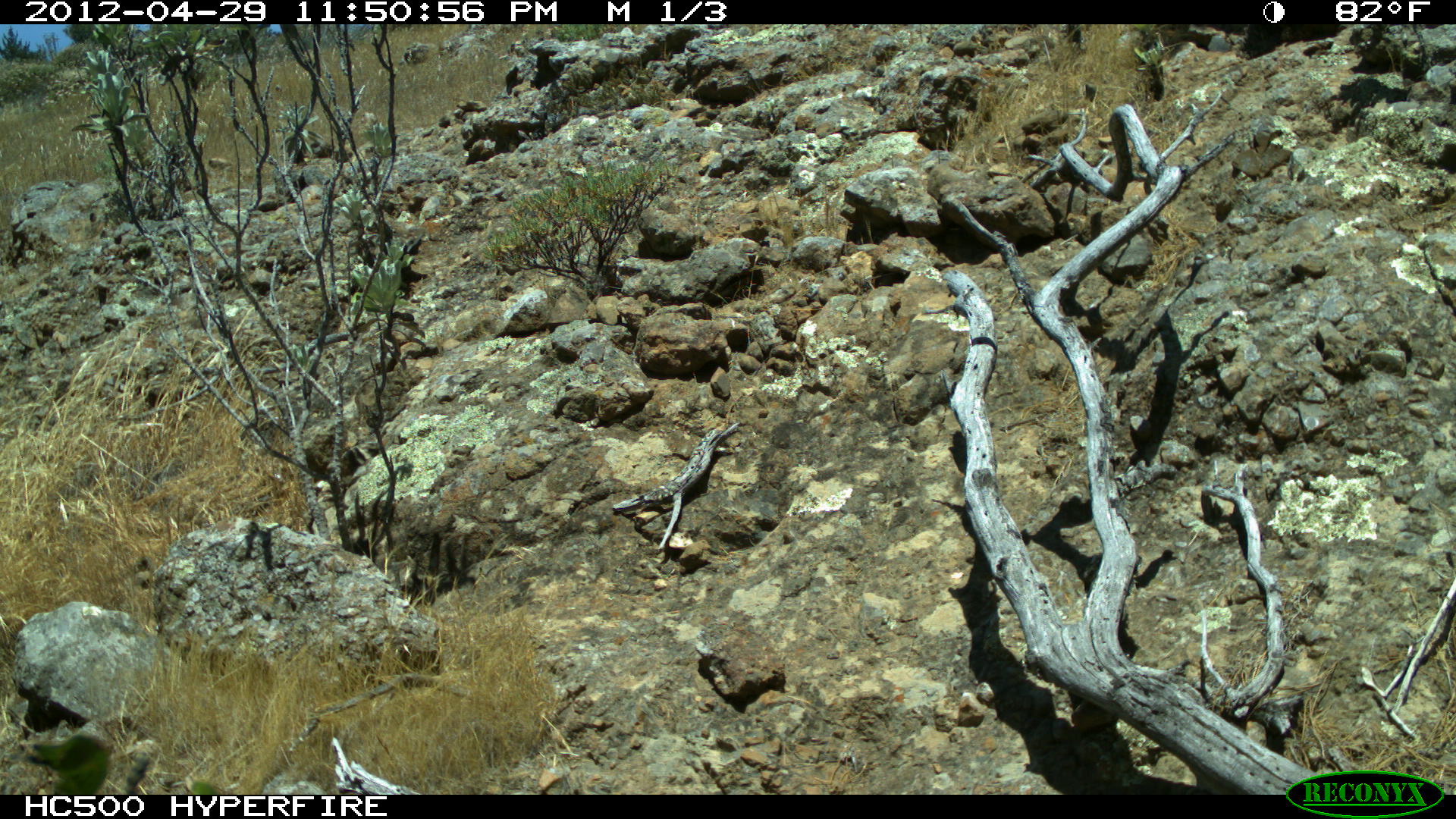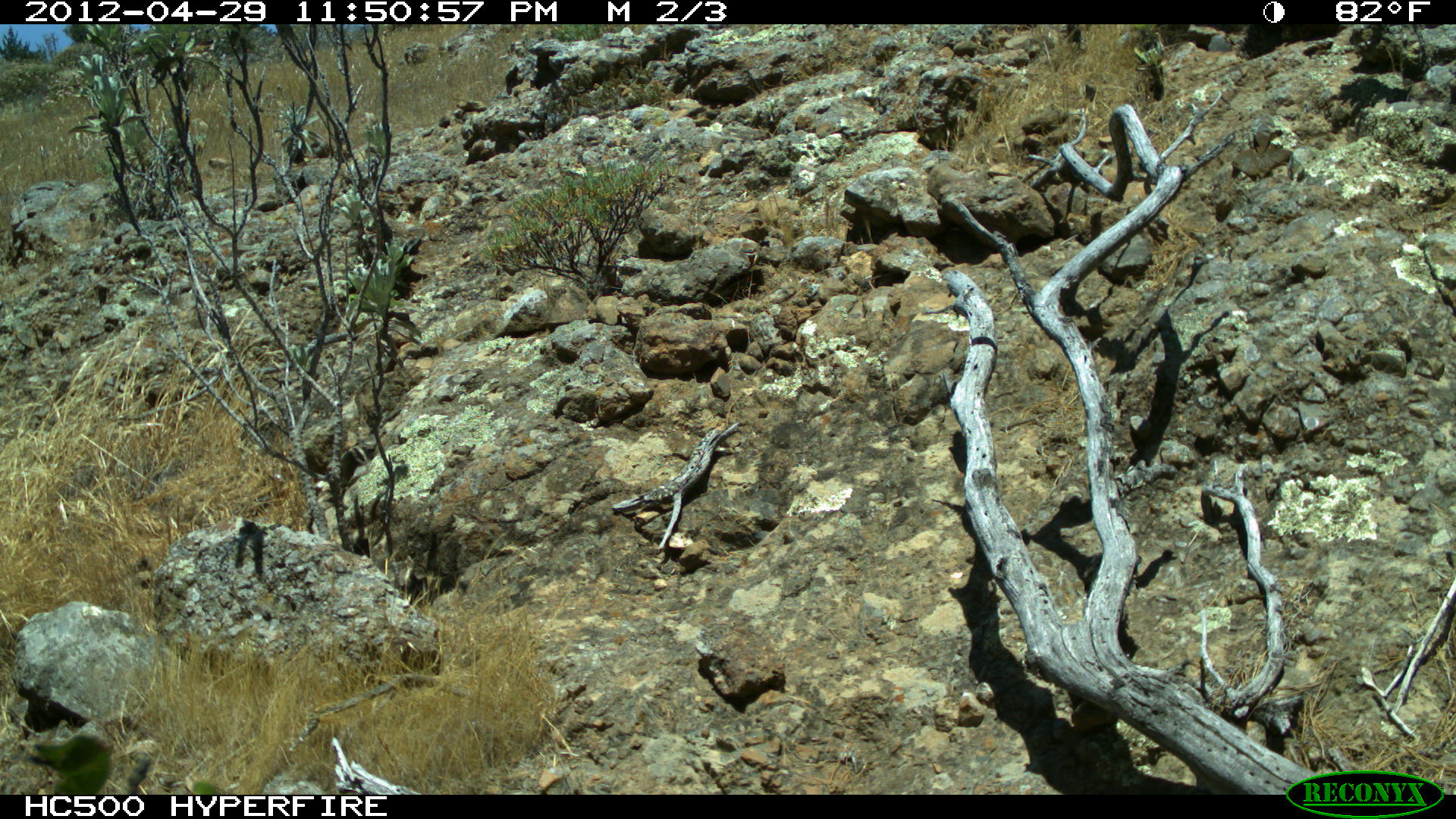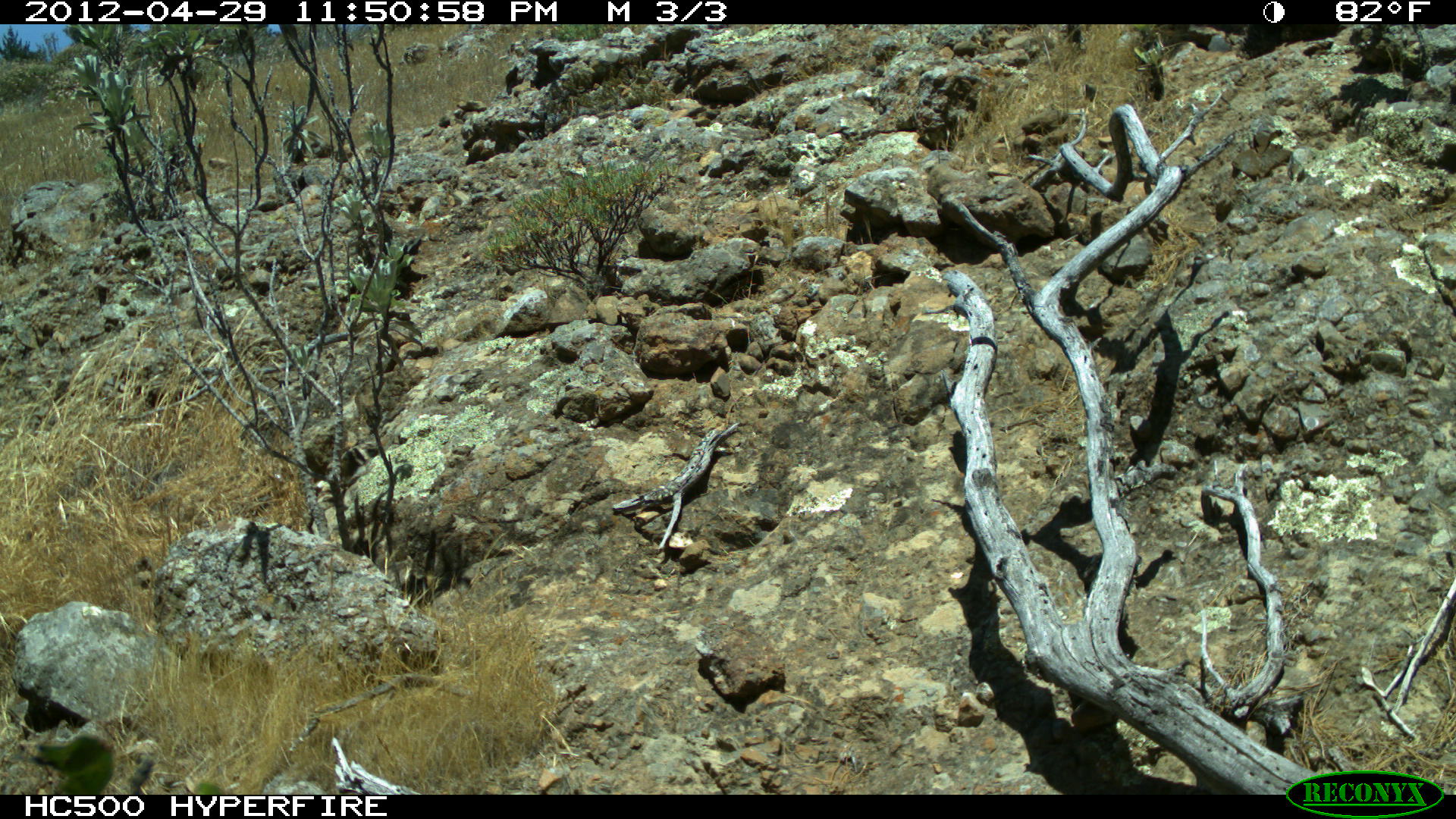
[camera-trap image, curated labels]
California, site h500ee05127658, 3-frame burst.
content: no animal present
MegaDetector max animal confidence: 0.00